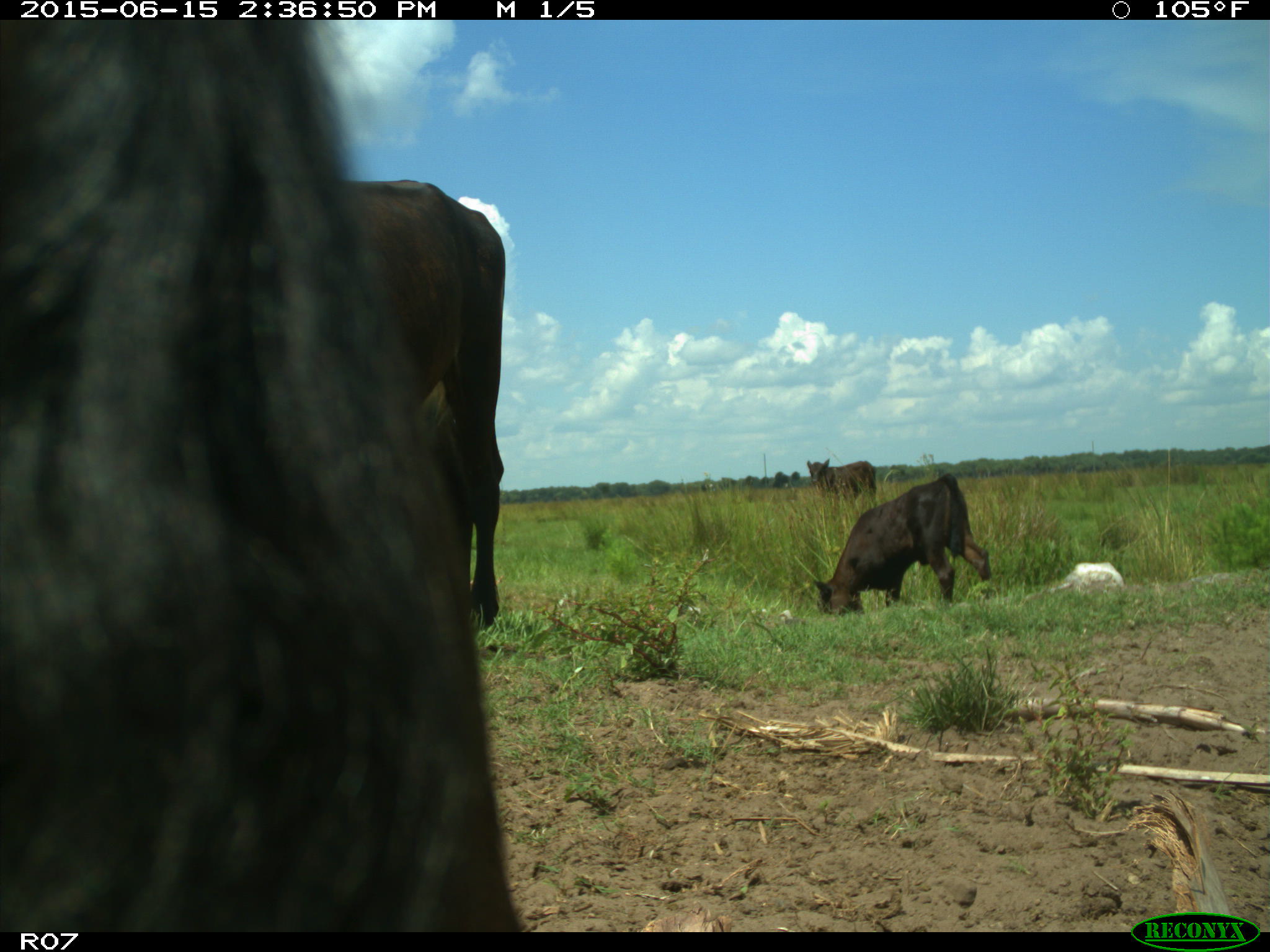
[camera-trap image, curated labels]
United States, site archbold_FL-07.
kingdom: Animalia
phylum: Chordata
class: Mammalia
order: Artiodactyla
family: Bovidae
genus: Bos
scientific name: Bos taurus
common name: domestic cow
Bos taurus (domestic cow).